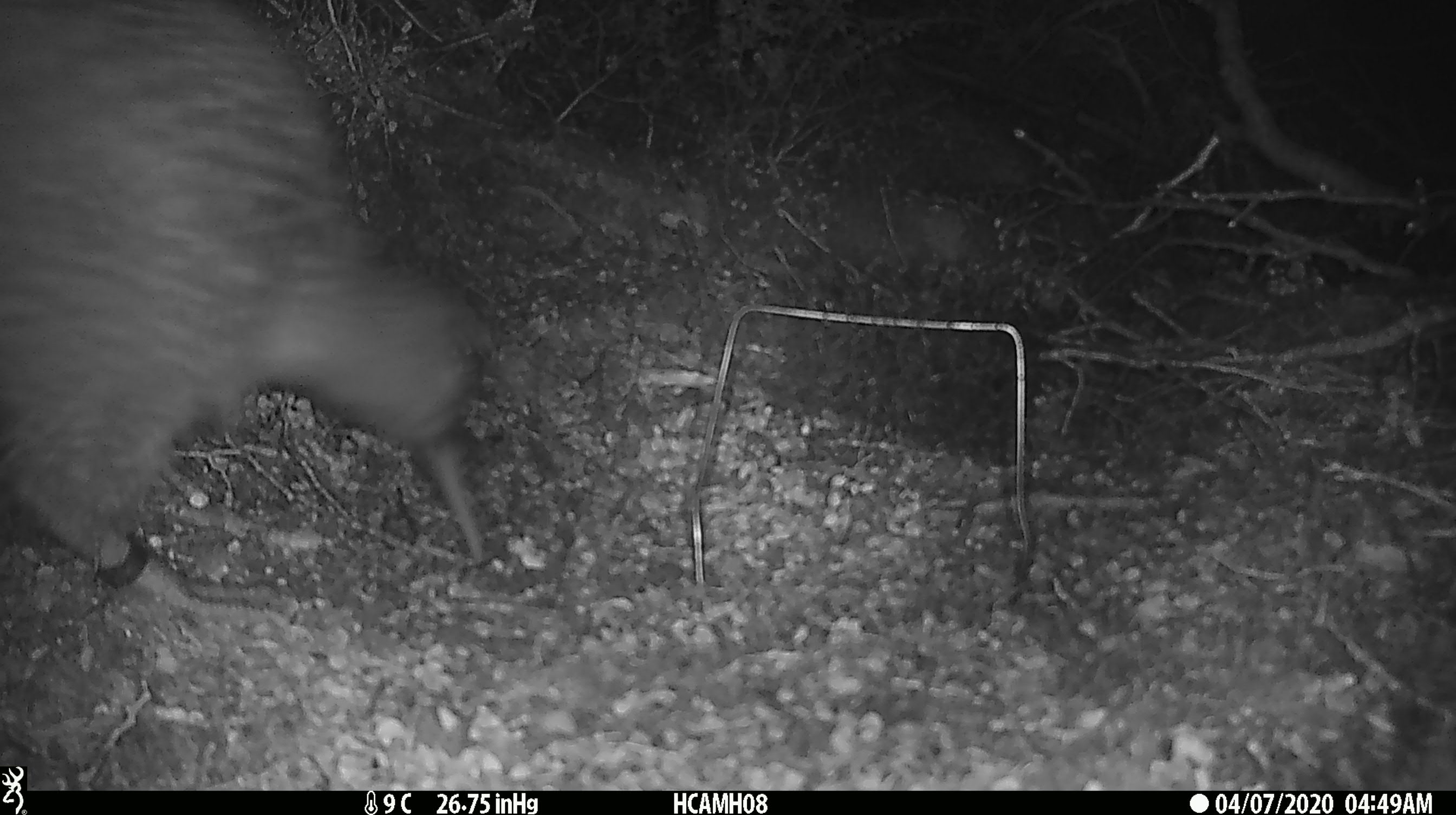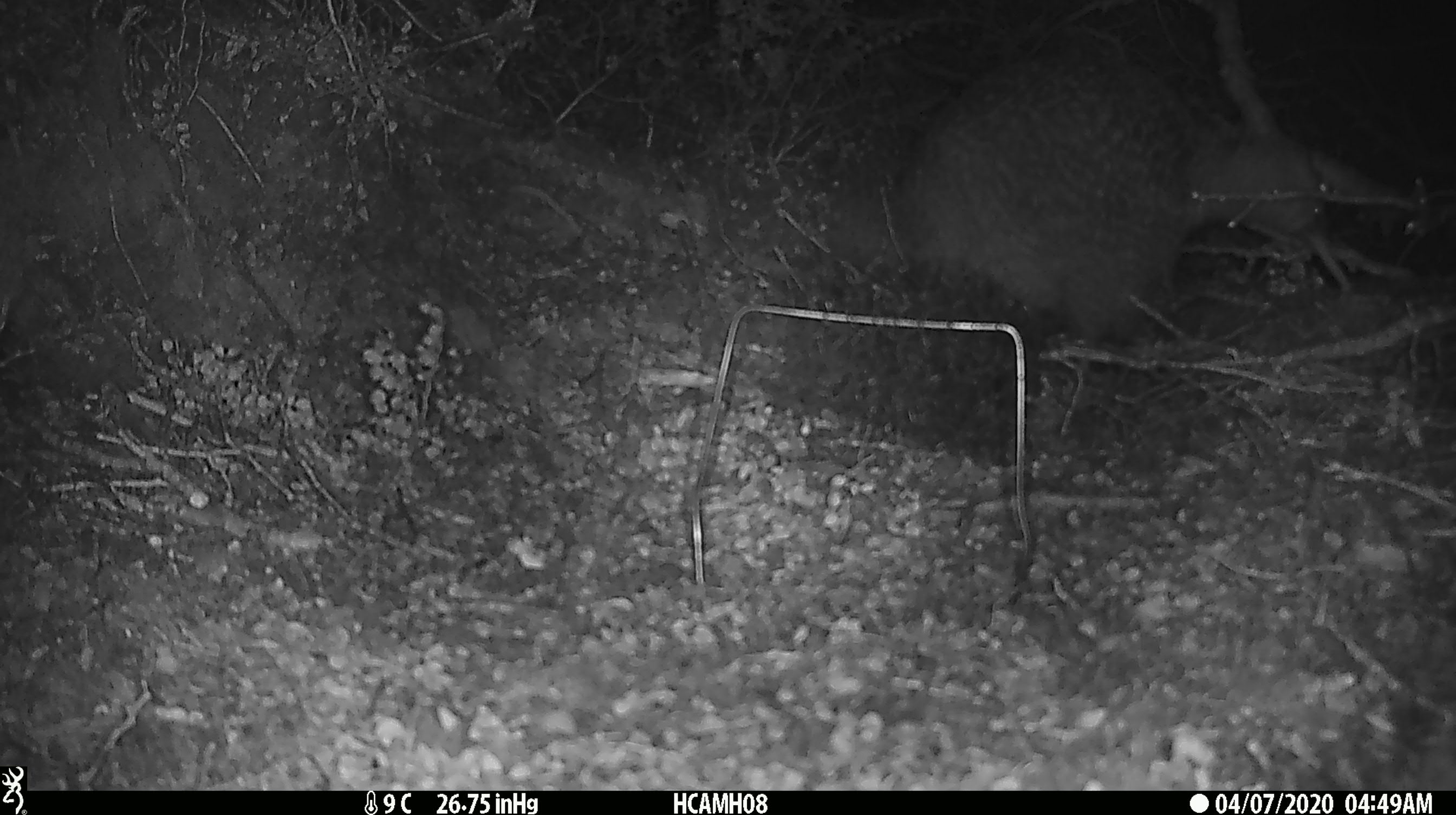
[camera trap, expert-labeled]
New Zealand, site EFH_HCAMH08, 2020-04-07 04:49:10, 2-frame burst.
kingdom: Animalia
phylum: Chordata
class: Aves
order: Apterygiformes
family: Apterygidae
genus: Apteryx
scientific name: Apteryx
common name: kiwi